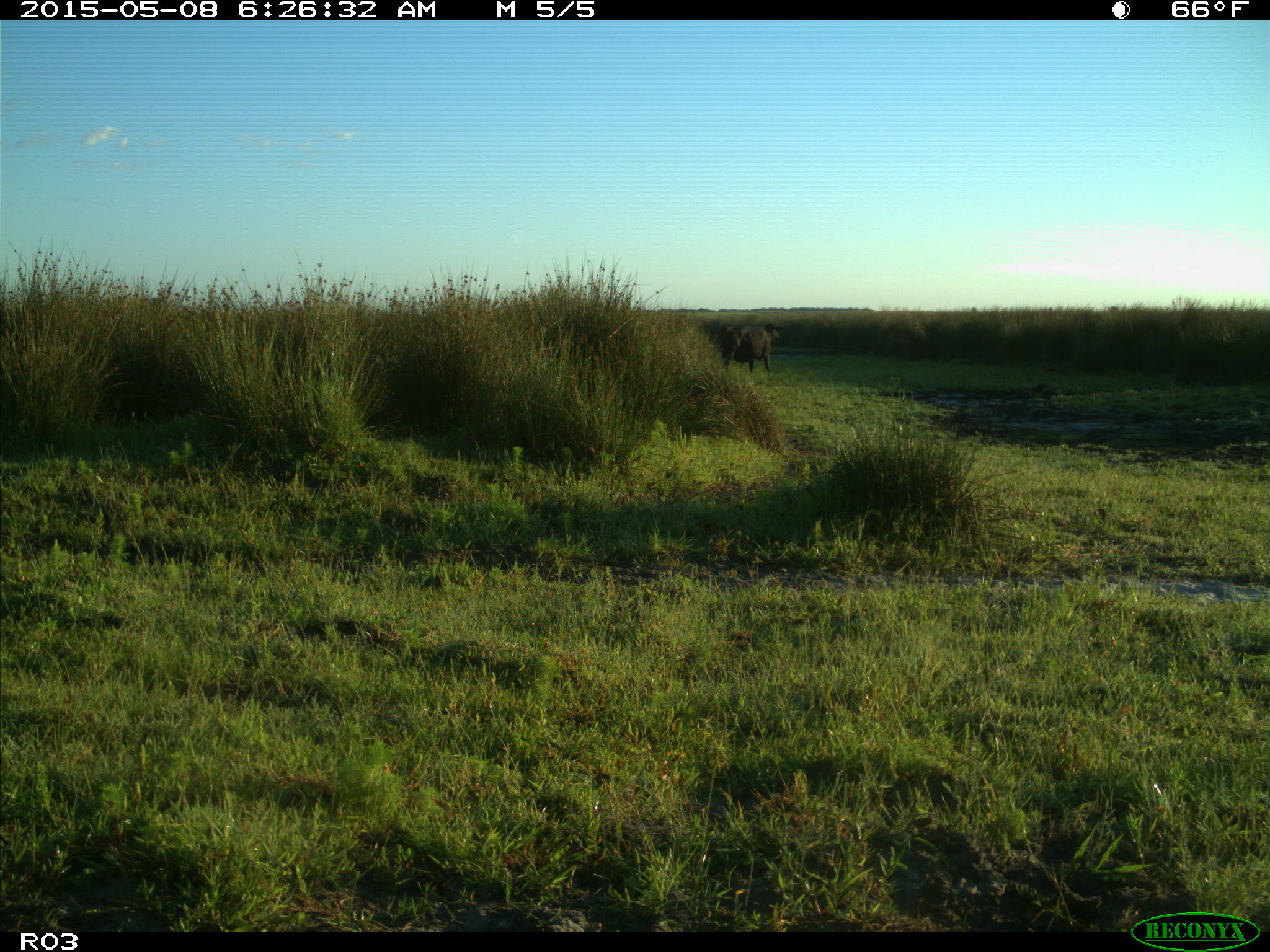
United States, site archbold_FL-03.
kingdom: Animalia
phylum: Chordata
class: Mammalia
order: Artiodactyla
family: Bovidae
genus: Bos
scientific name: Bos taurus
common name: domestic cow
Bos taurus (domestic cow).